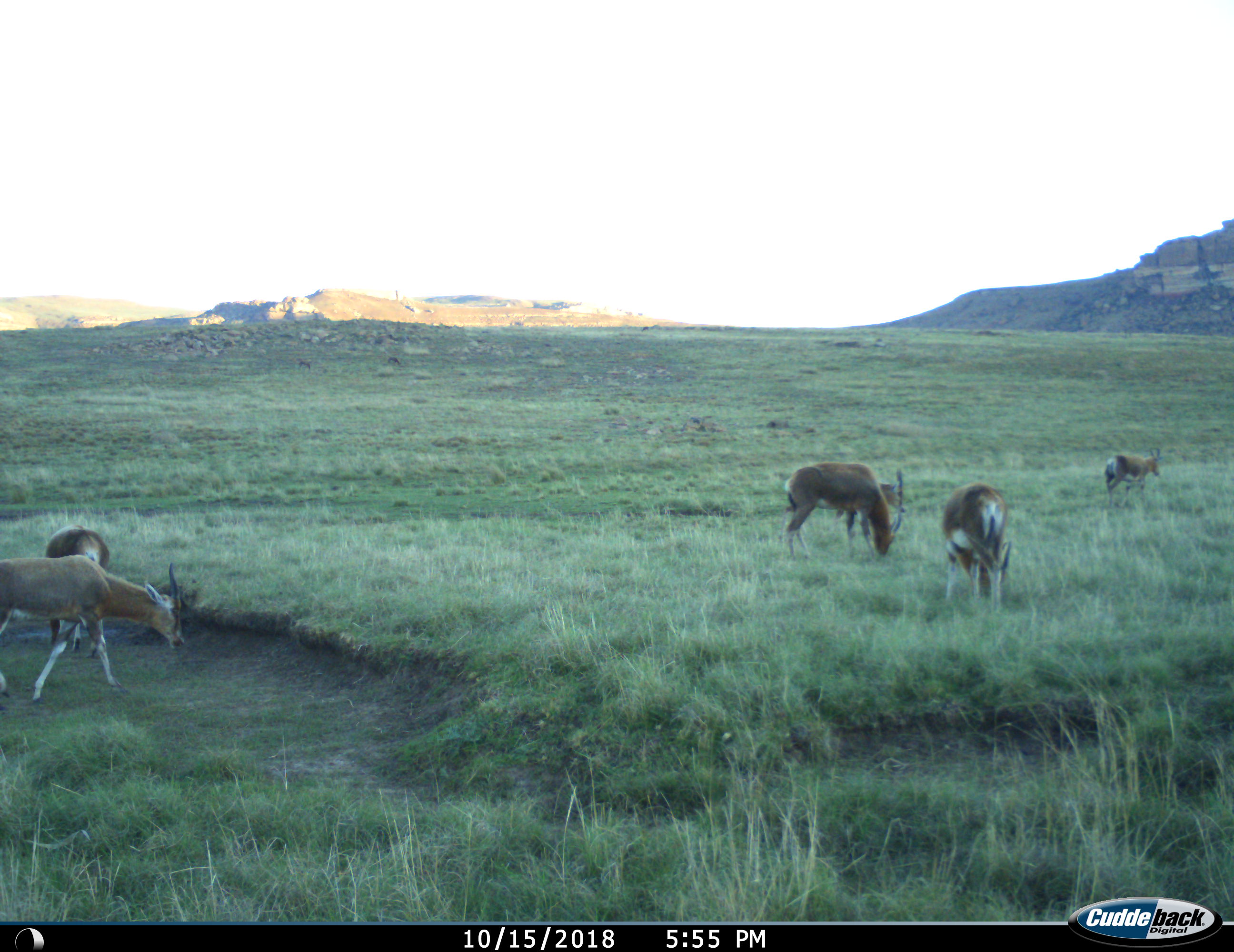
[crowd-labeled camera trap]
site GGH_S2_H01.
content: unidentified animal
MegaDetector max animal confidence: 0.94